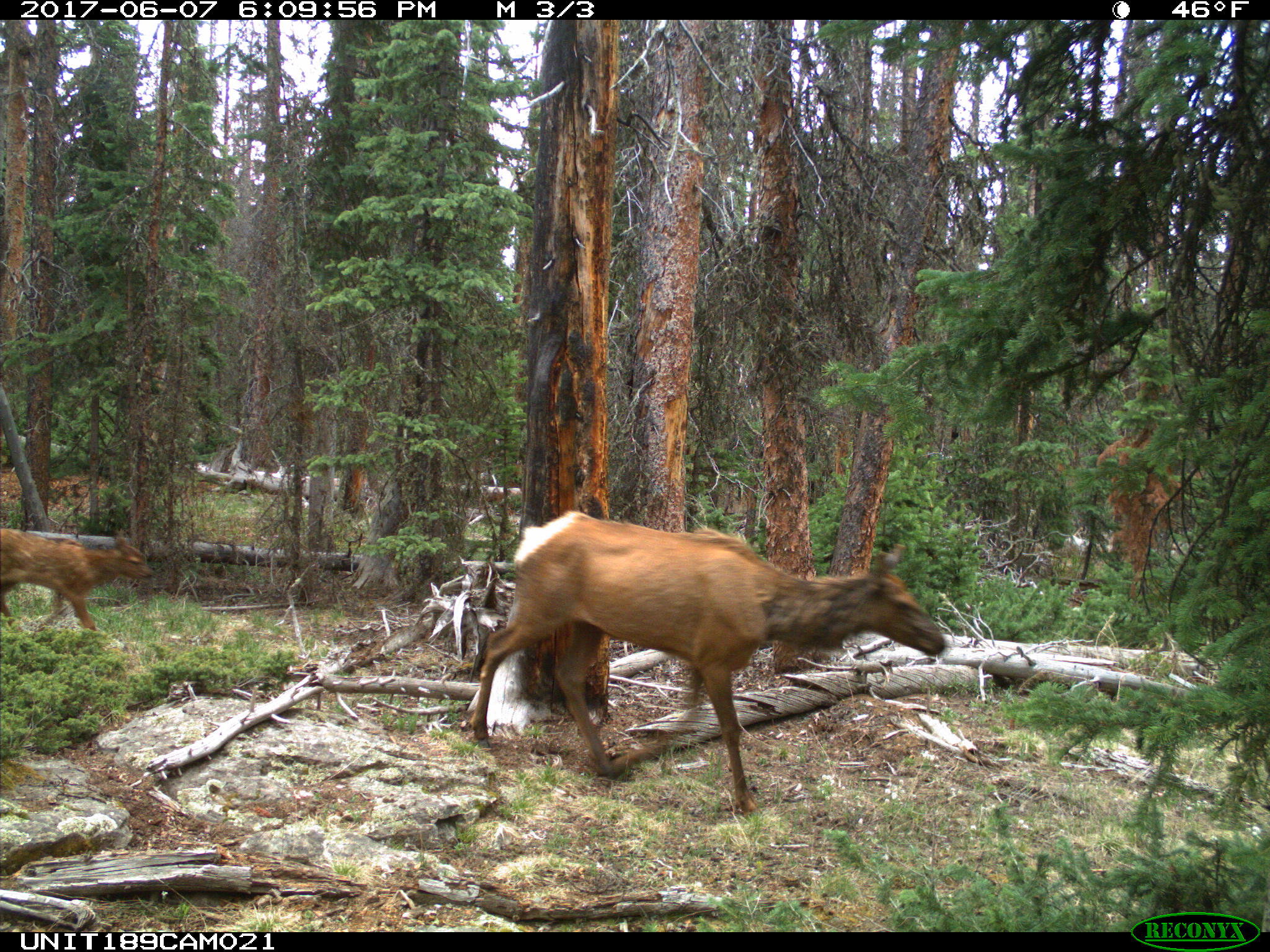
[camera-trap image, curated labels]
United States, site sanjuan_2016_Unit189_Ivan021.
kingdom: Animalia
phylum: Chordata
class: Mammalia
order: Artiodactyla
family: Cervidae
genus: Cervus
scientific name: Cervus elaphus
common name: red deer